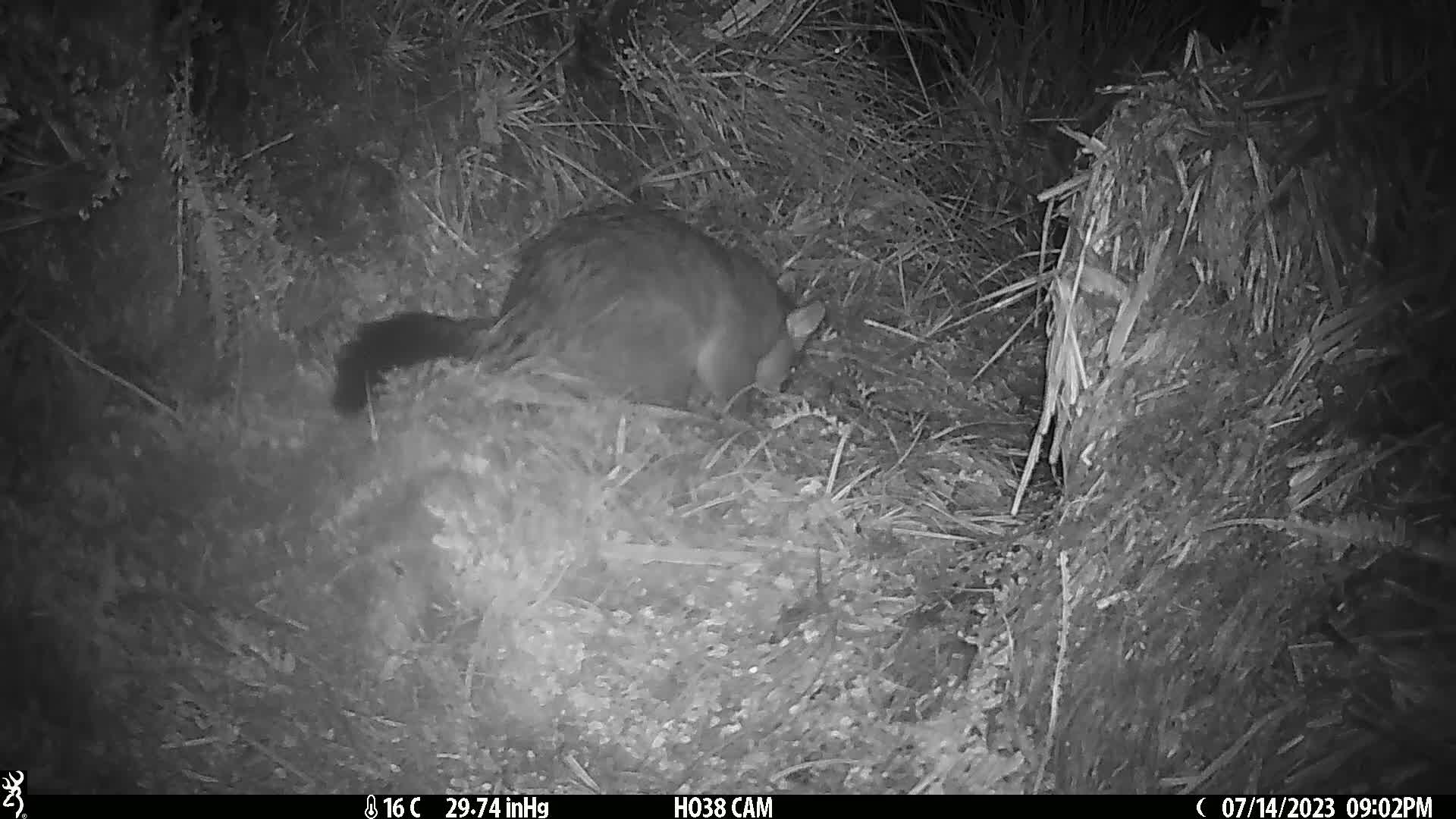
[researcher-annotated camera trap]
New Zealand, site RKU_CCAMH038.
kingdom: Animalia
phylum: Chordata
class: Mammalia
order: Diprotodontia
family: Phalangeridae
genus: Trichosurus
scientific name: Trichosurus vulpecula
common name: common brushtail possum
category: possum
Possum (common brushtail possum) (Trichosurus vulpecula).